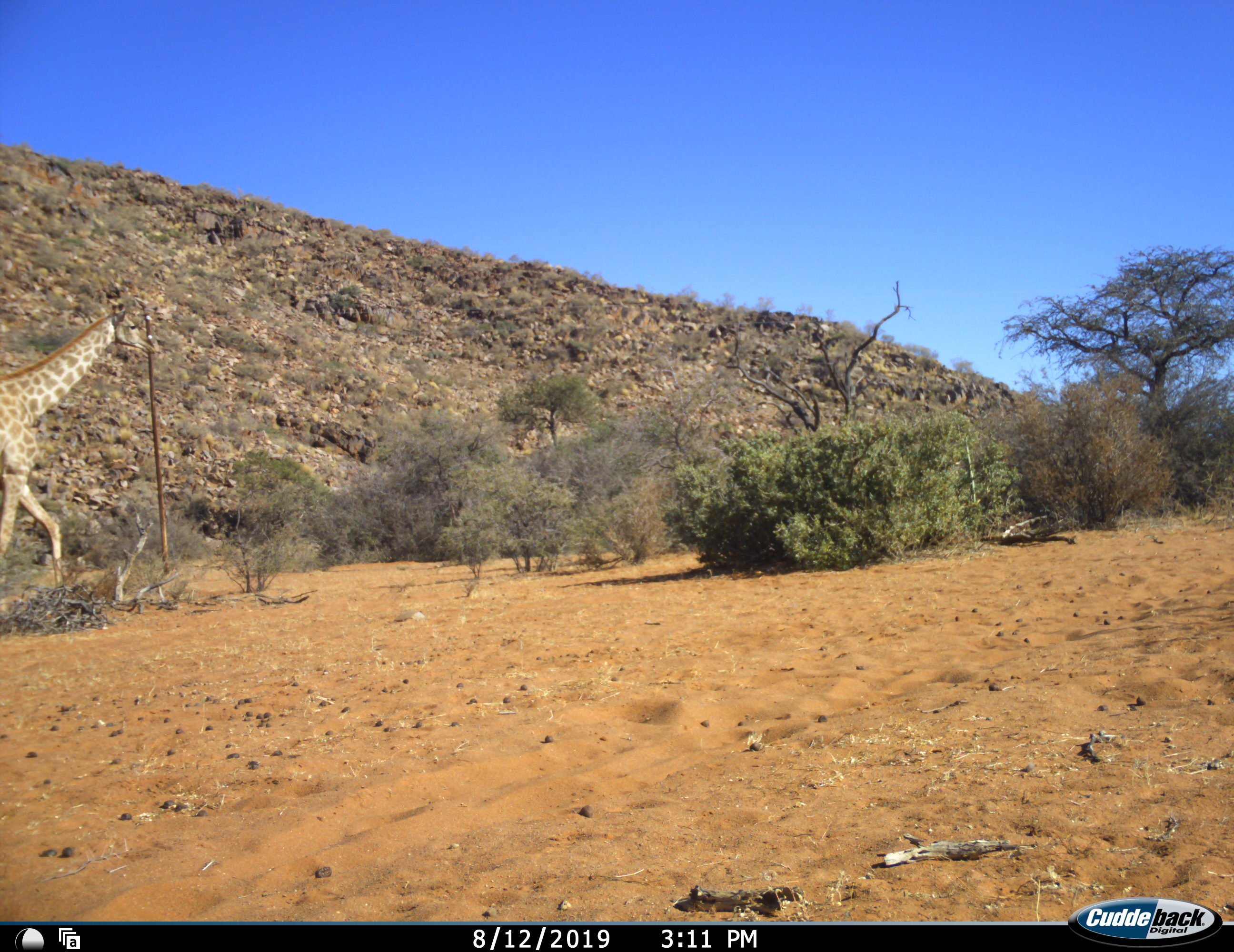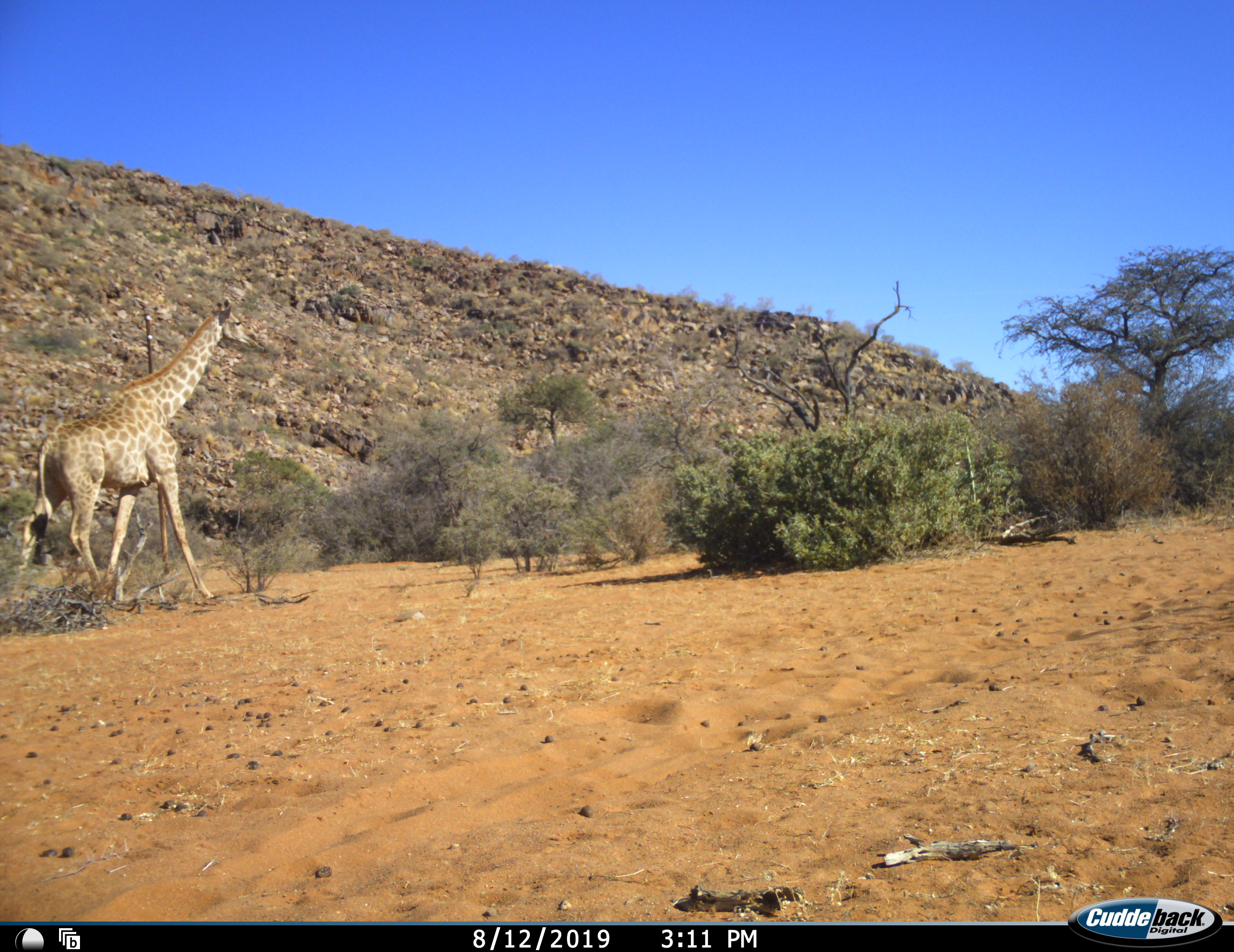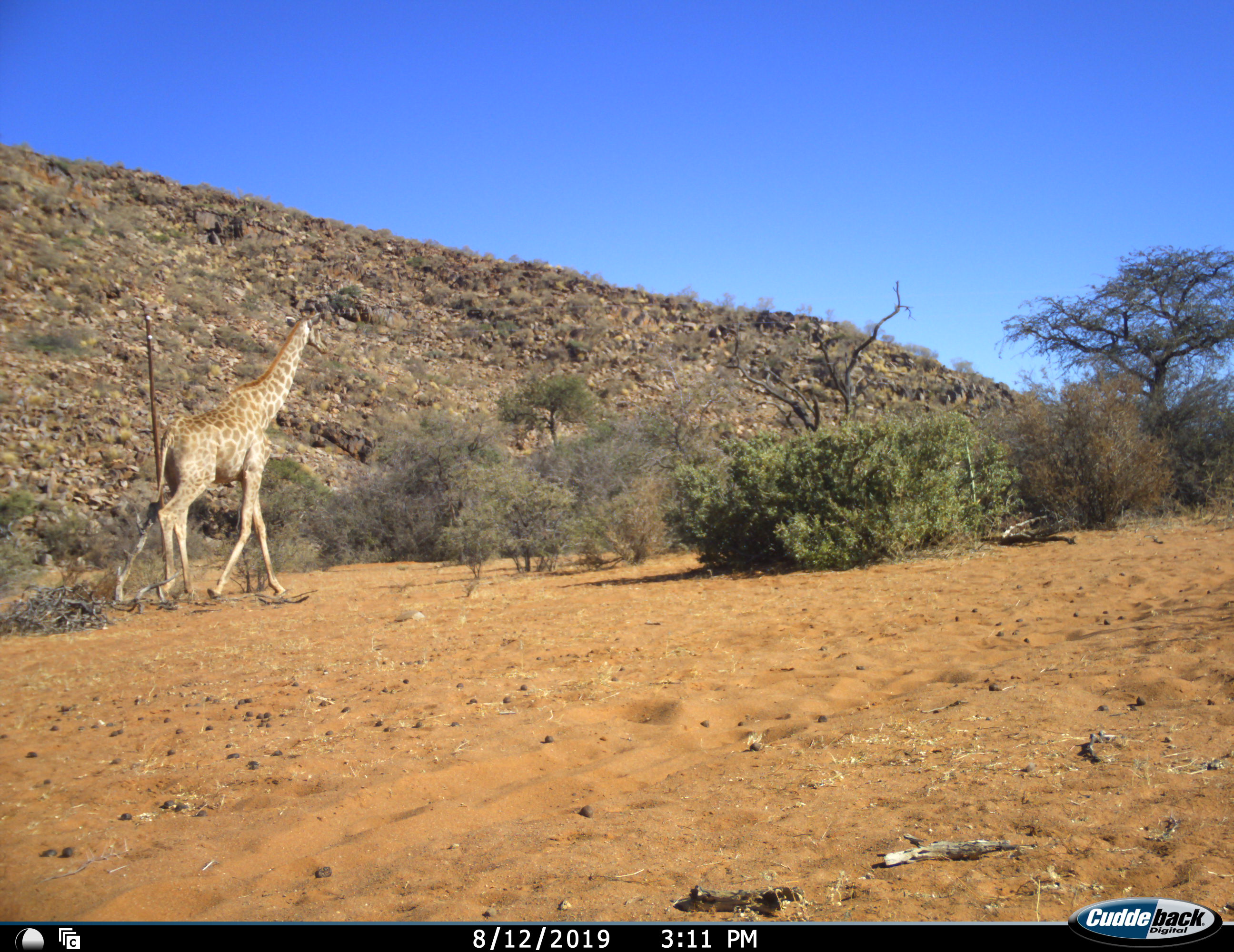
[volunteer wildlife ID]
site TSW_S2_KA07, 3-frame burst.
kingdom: Animalia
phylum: Chordata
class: Mammalia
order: Artiodactyla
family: Giraffidae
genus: Giraffa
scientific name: Giraffa camelopardalis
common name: giraffe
Giraffe (Giraffa camelopardalis), count 1. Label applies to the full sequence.